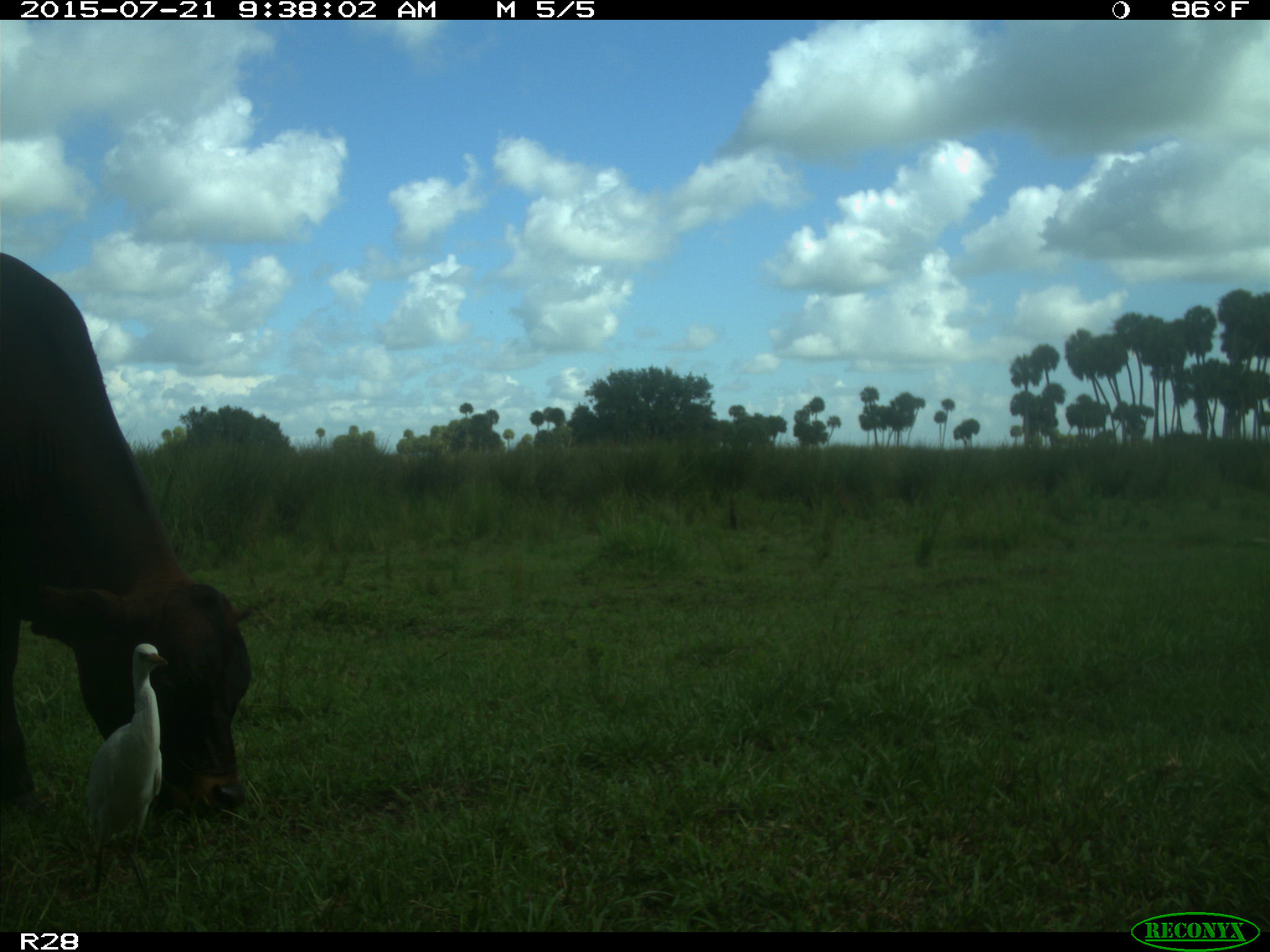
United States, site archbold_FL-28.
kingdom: Animalia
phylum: Chordata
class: Mammalia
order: Artiodactyla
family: Bovidae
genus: Bos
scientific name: Bos taurus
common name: domestic cow